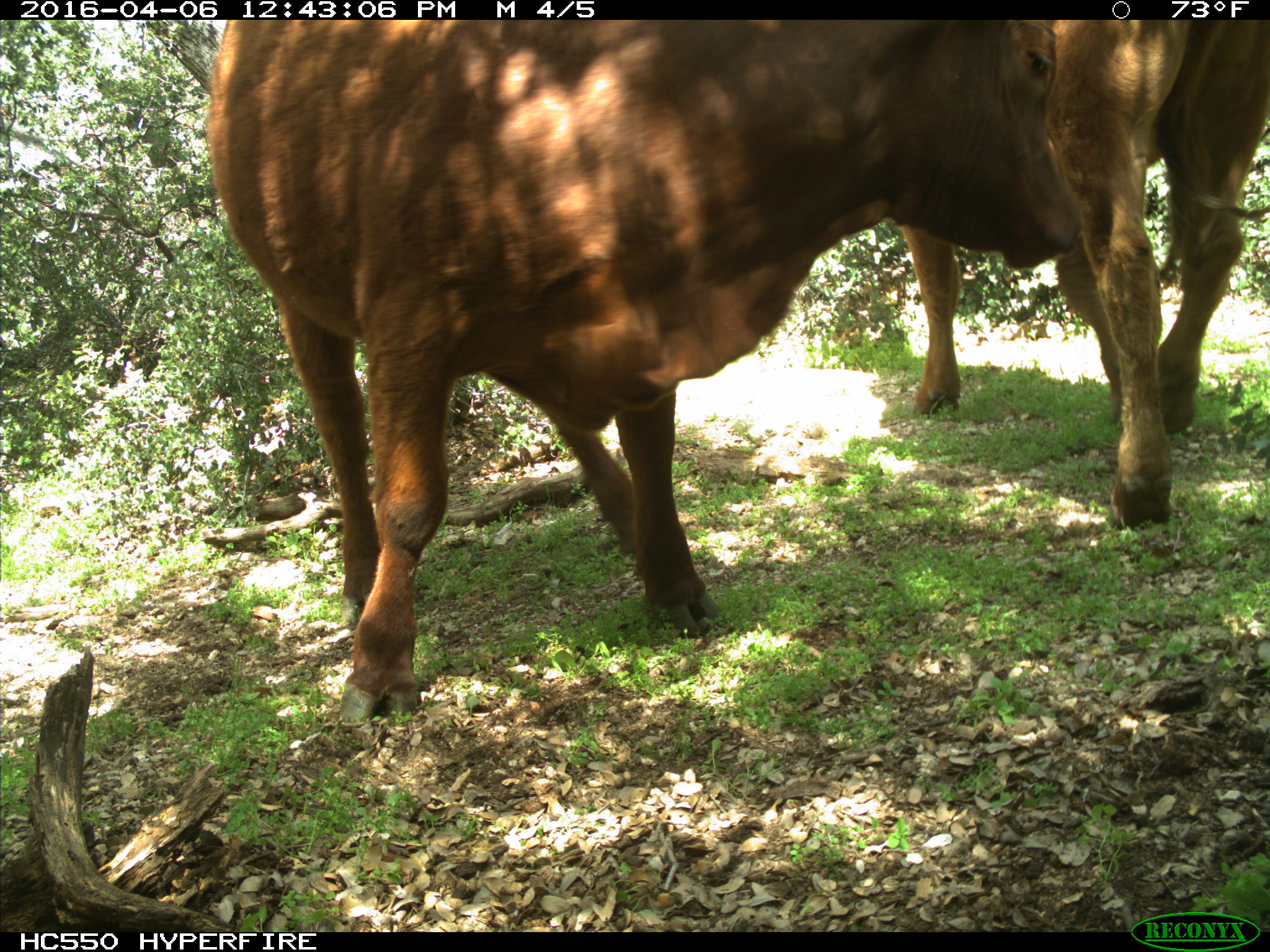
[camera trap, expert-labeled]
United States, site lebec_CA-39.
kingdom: Animalia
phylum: Chordata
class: Mammalia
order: Artiodactyla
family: Bovidae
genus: Bos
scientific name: Bos taurus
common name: domestic cow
Bos taurus (domestic cow).